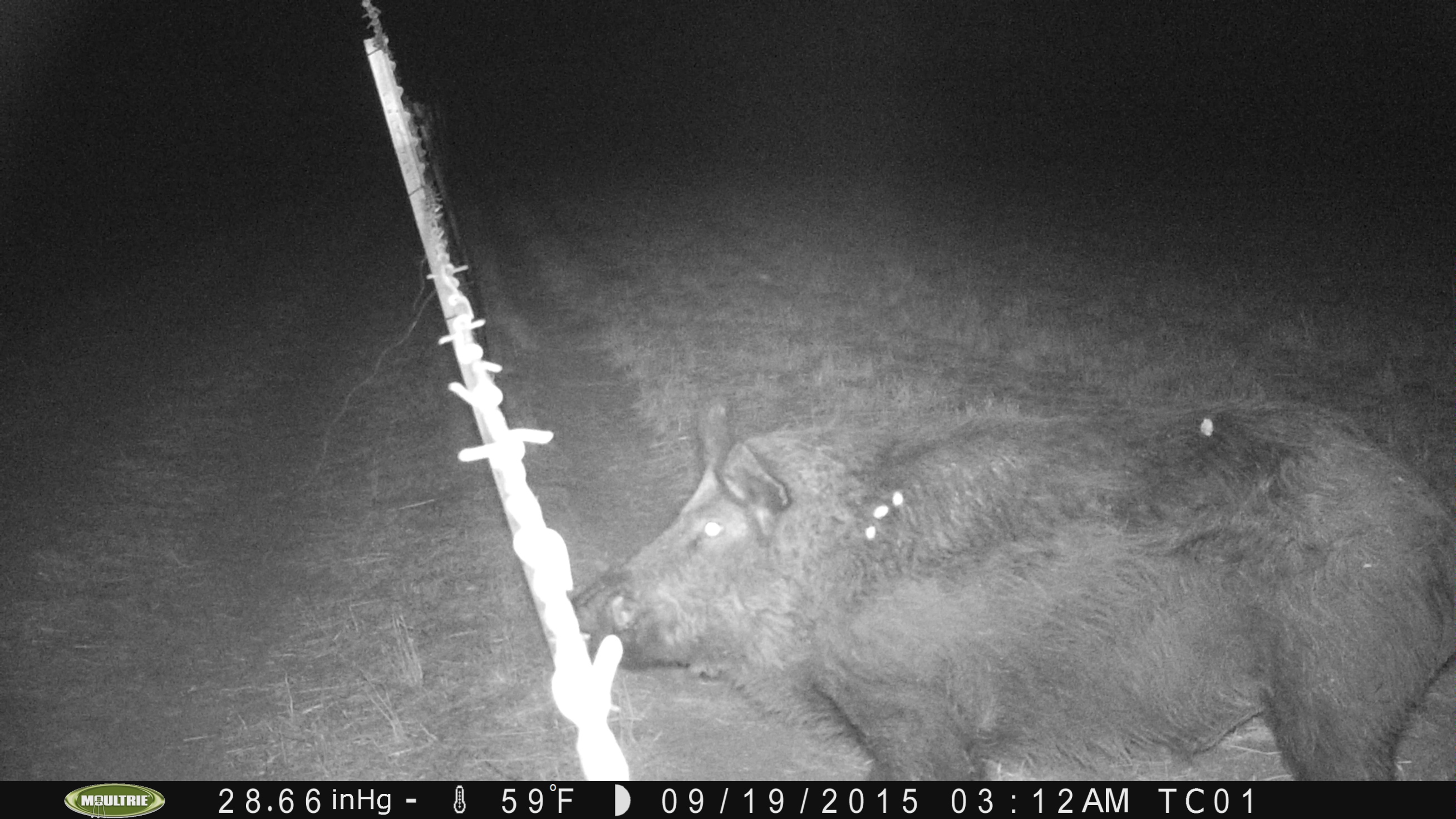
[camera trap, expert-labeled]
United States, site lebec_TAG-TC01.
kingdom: Animalia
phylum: Chordata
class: Mammalia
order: Artiodactyla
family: Suidae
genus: Sus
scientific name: Sus scrofa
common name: wild boar